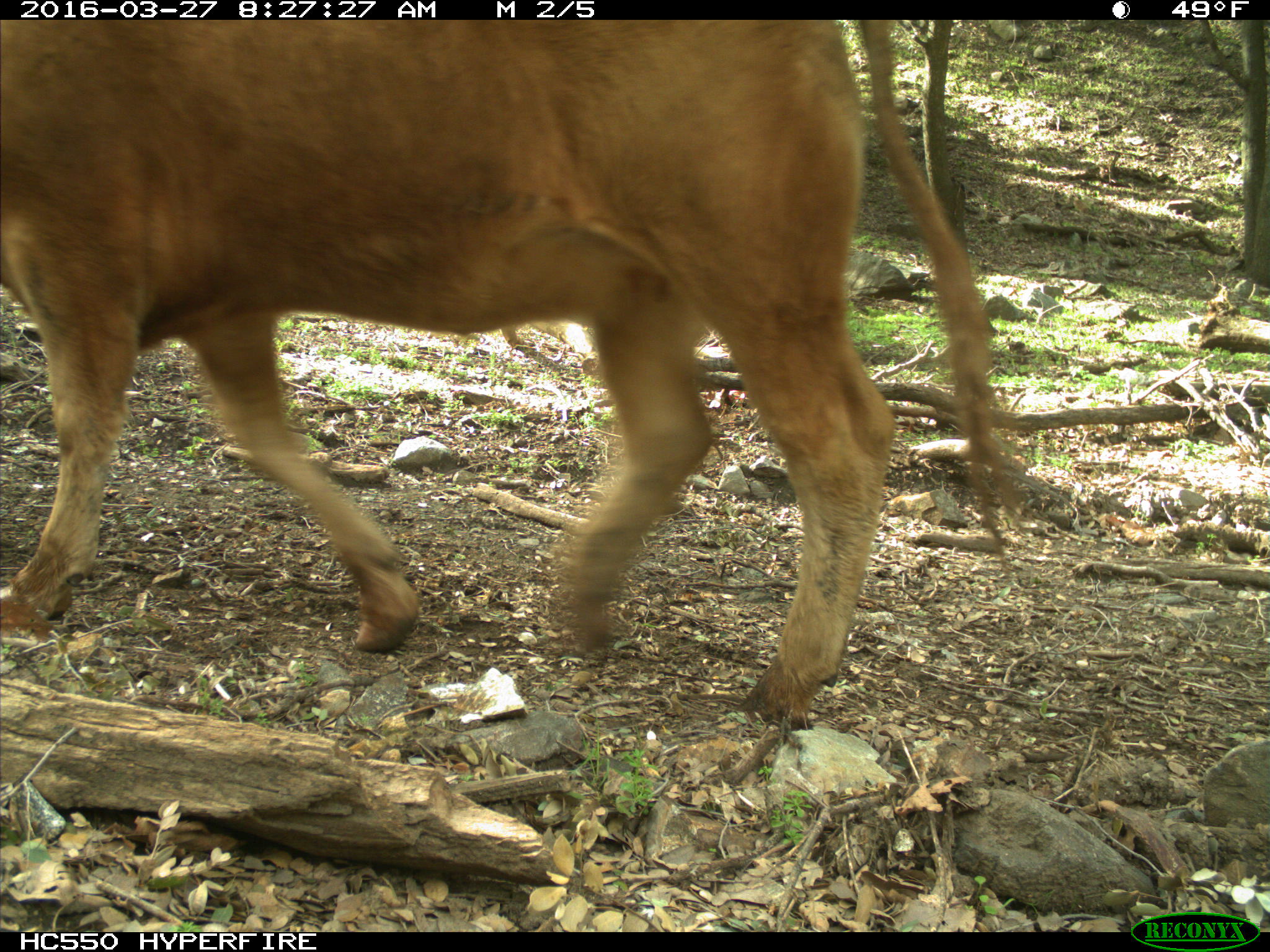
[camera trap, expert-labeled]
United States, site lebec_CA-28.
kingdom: Animalia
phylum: Chordata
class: Mammalia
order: Artiodactyla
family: Bovidae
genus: Bos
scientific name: Bos taurus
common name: domestic cow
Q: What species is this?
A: Bos taurus (domestic cow).